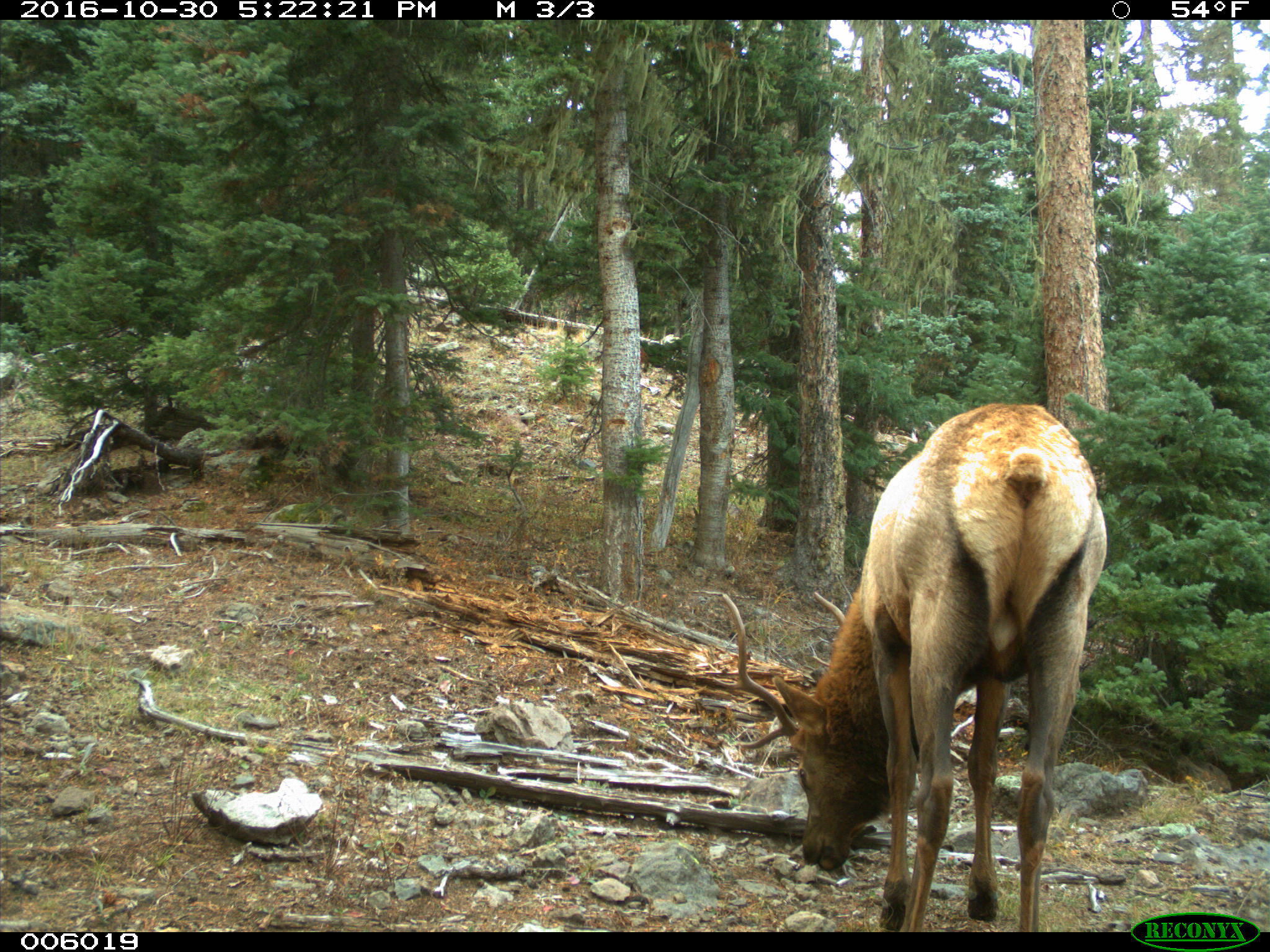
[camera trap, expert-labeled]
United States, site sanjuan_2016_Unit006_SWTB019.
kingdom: Animalia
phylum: Chordata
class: Mammalia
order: Artiodactyla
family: Cervidae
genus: Cervus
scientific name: Cervus elaphus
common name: red deer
Cervus elaphus (red deer).